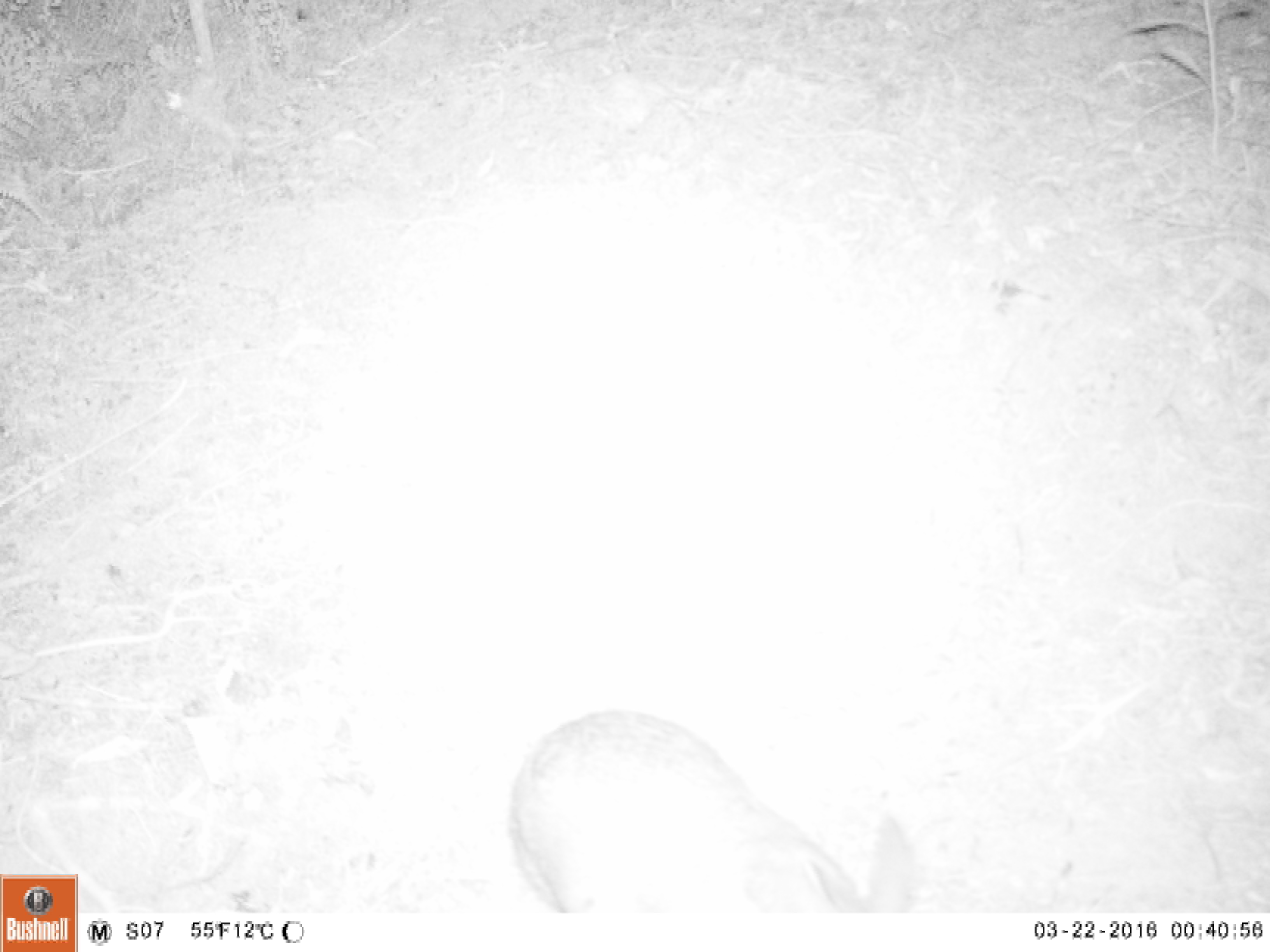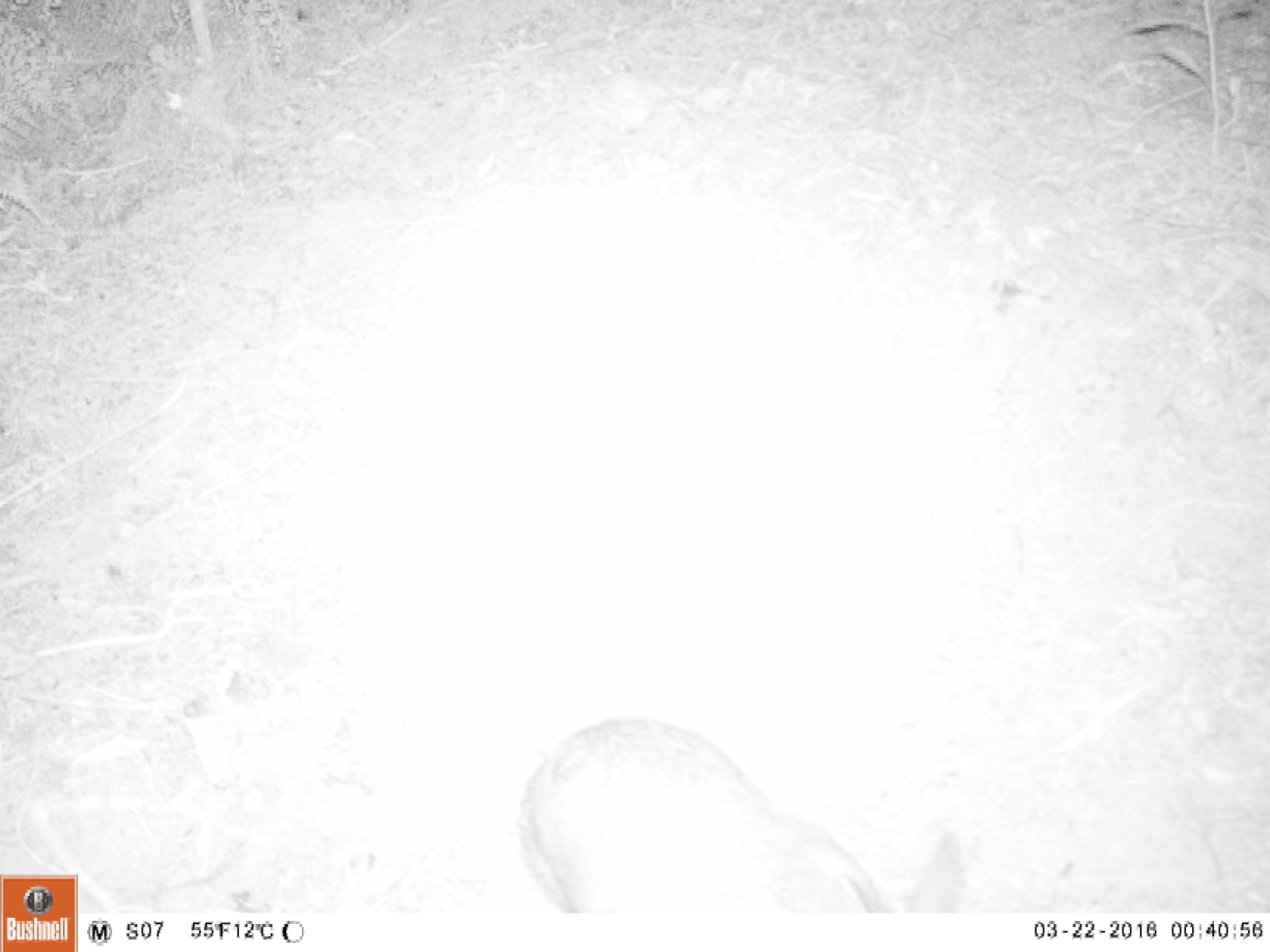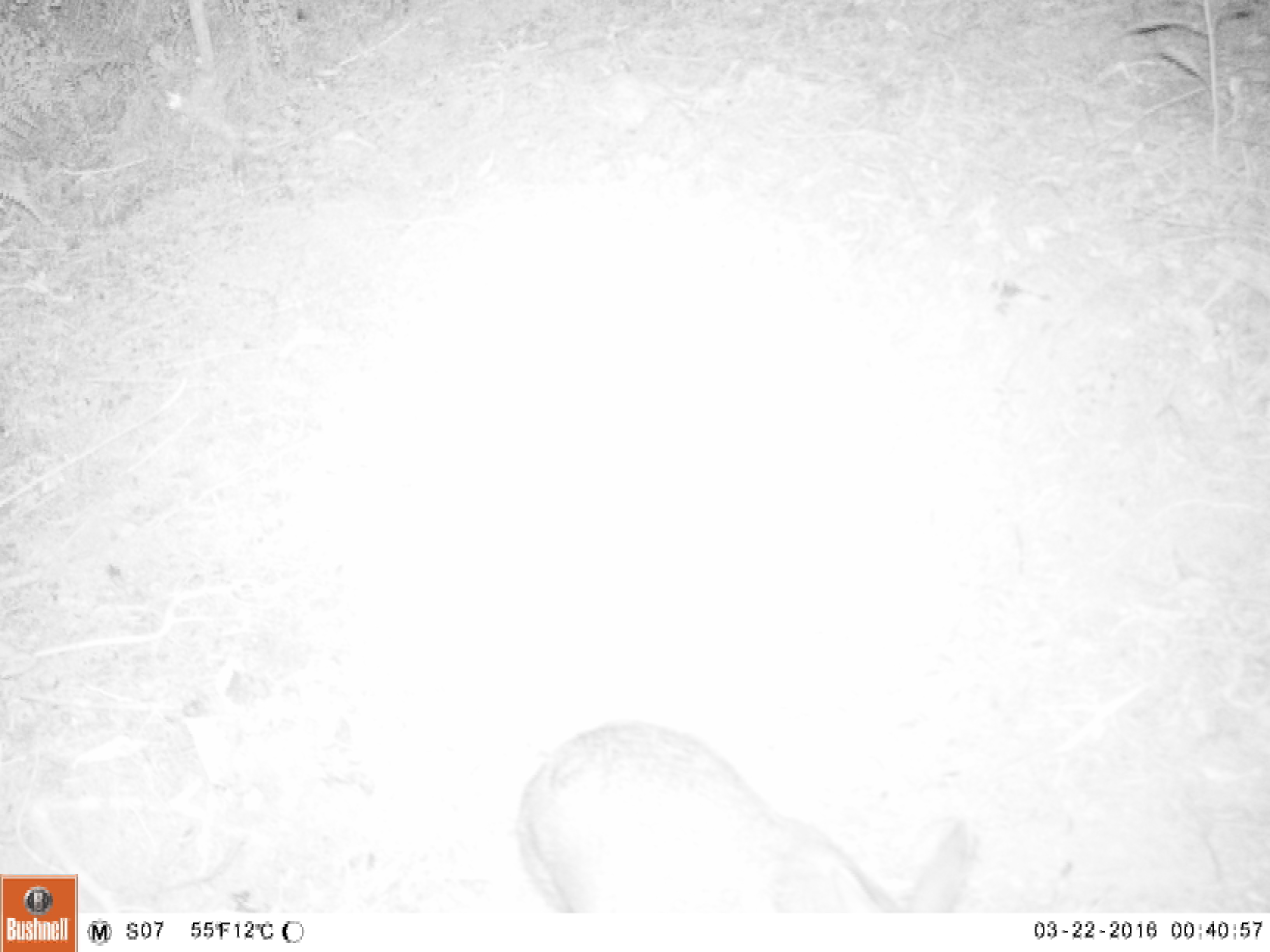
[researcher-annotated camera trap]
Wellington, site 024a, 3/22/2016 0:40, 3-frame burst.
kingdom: Animalia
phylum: Chordata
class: Mammalia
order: Lagomorpha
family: Leporidae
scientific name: Leporidae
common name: rabbit